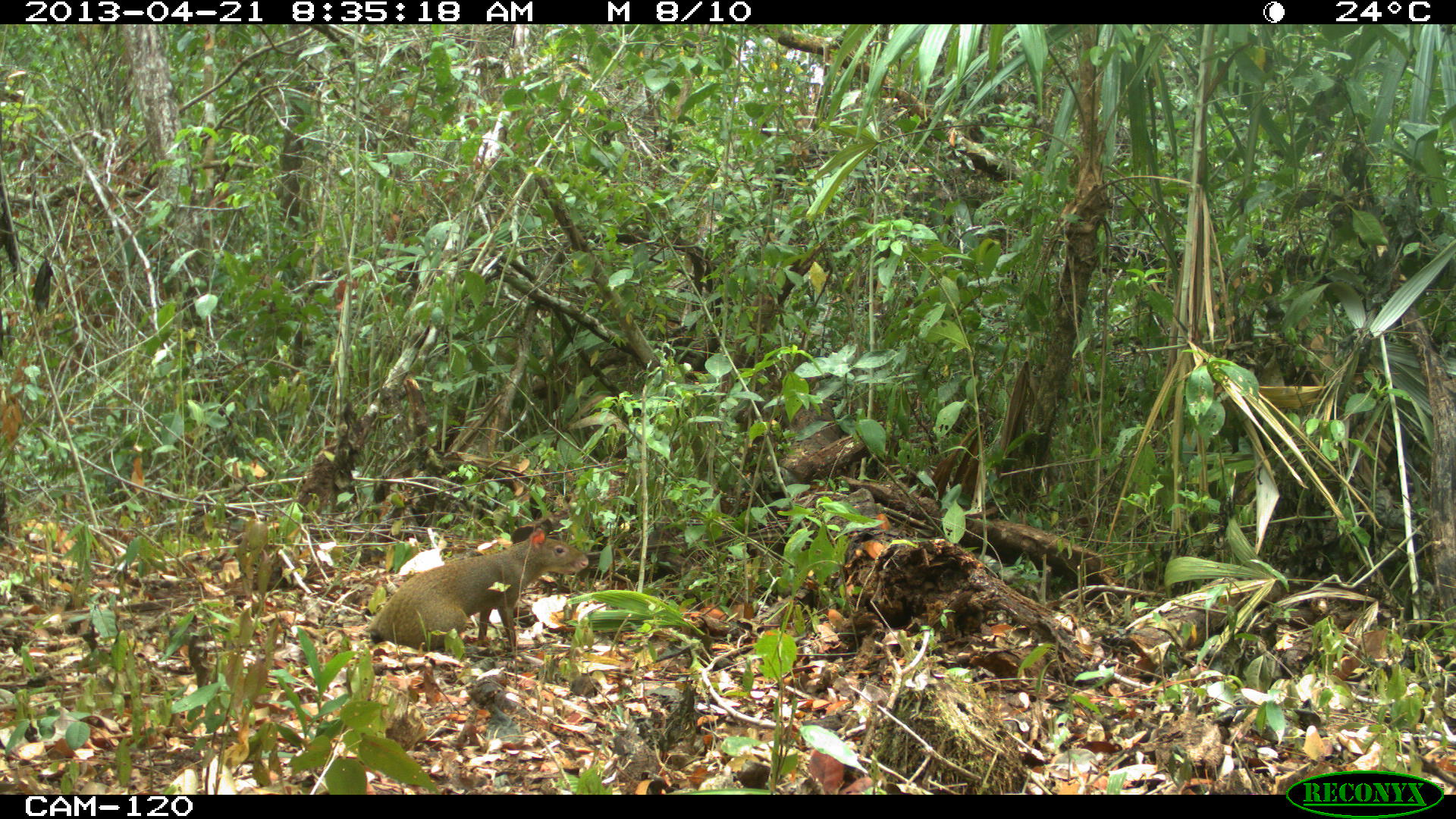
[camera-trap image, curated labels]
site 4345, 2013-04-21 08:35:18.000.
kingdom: Animalia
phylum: Chordata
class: Mammalia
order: Rodentia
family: Dasyproctidae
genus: Dasyprocta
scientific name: Dasyprocta punctata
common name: central american agouti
Dasyprocta punctata (central american agouti), count 1.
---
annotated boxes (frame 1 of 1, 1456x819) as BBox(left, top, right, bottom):
dasyprocta punctata: BBox(364, 525, 588, 653)